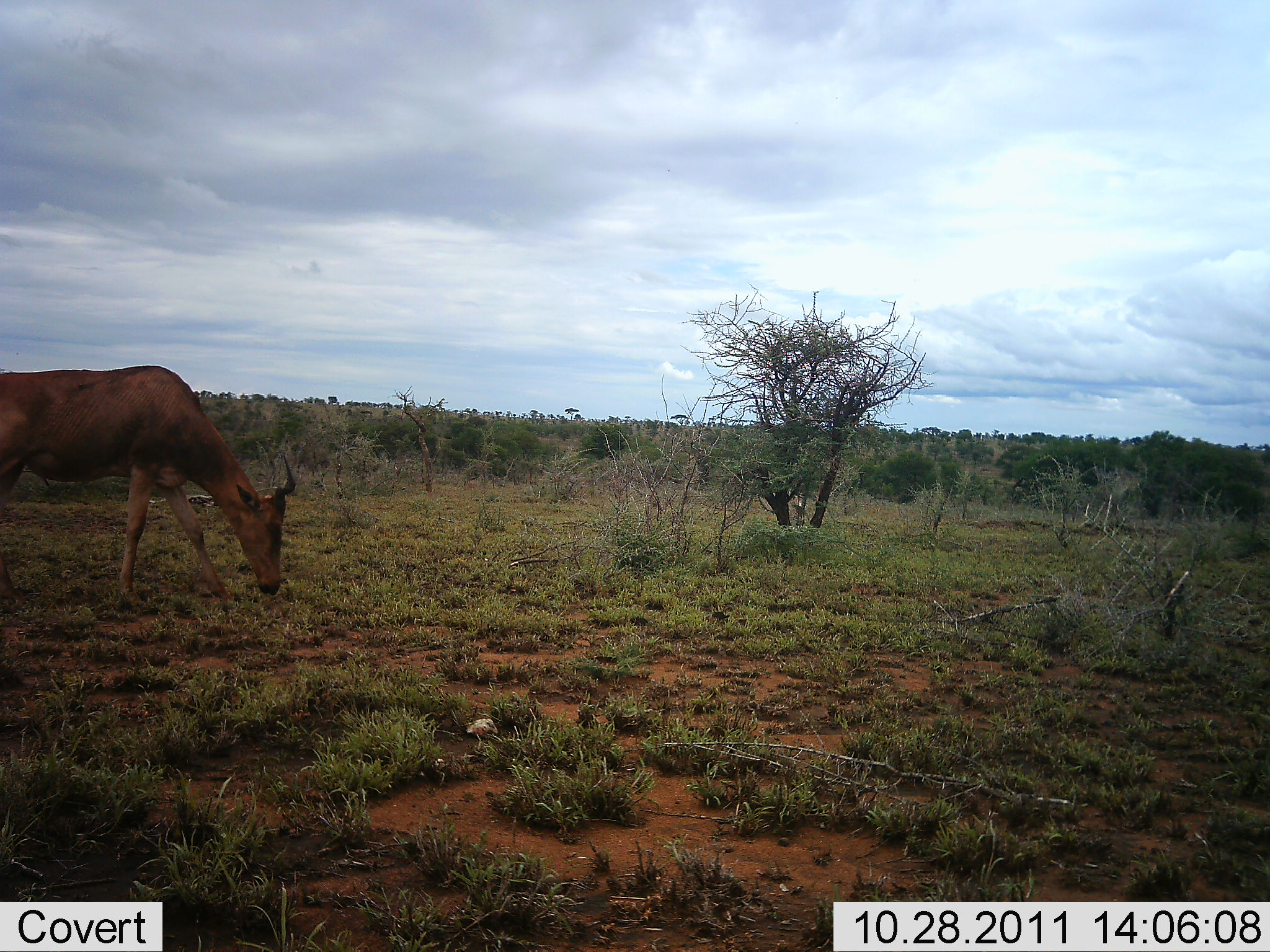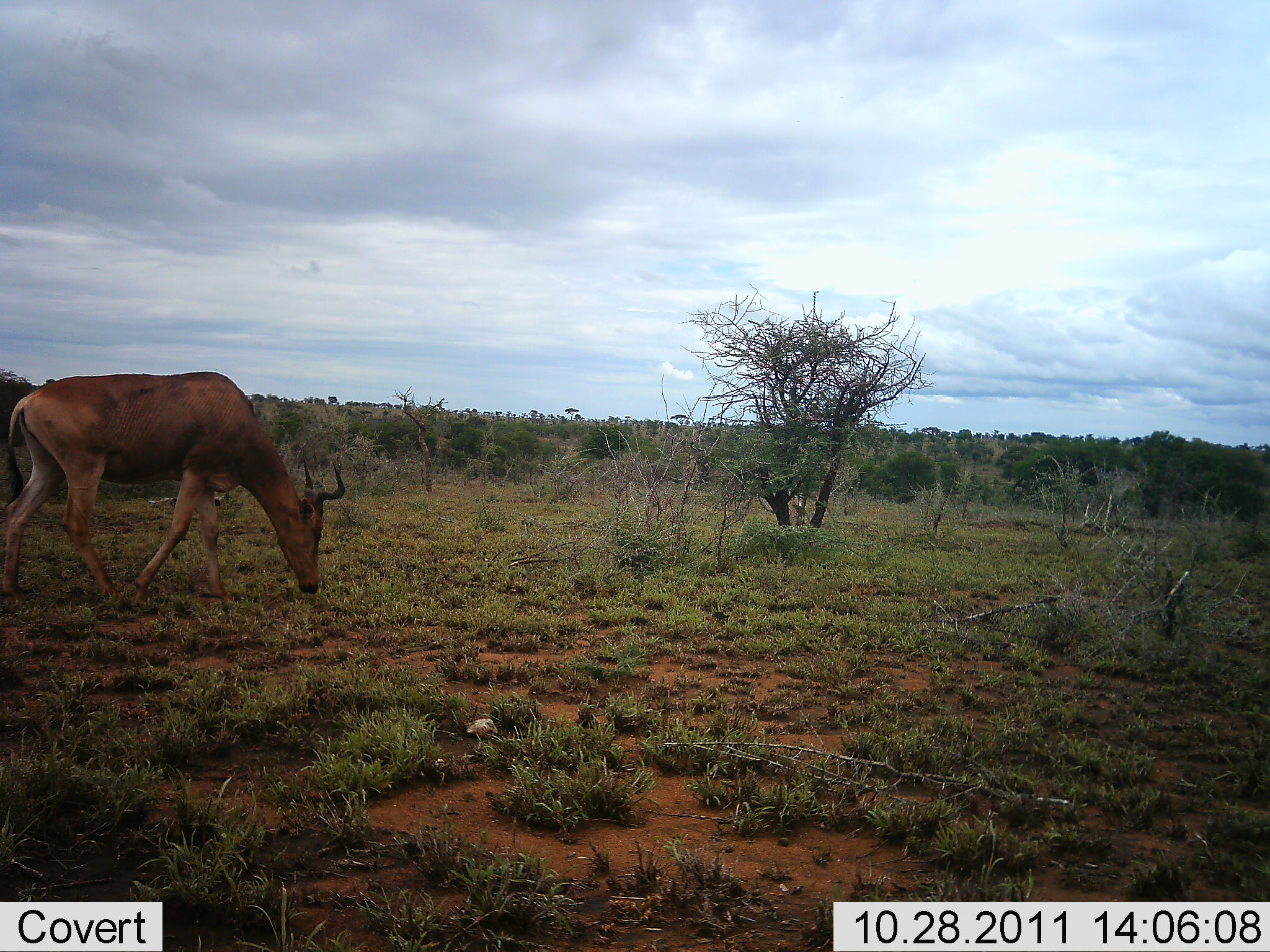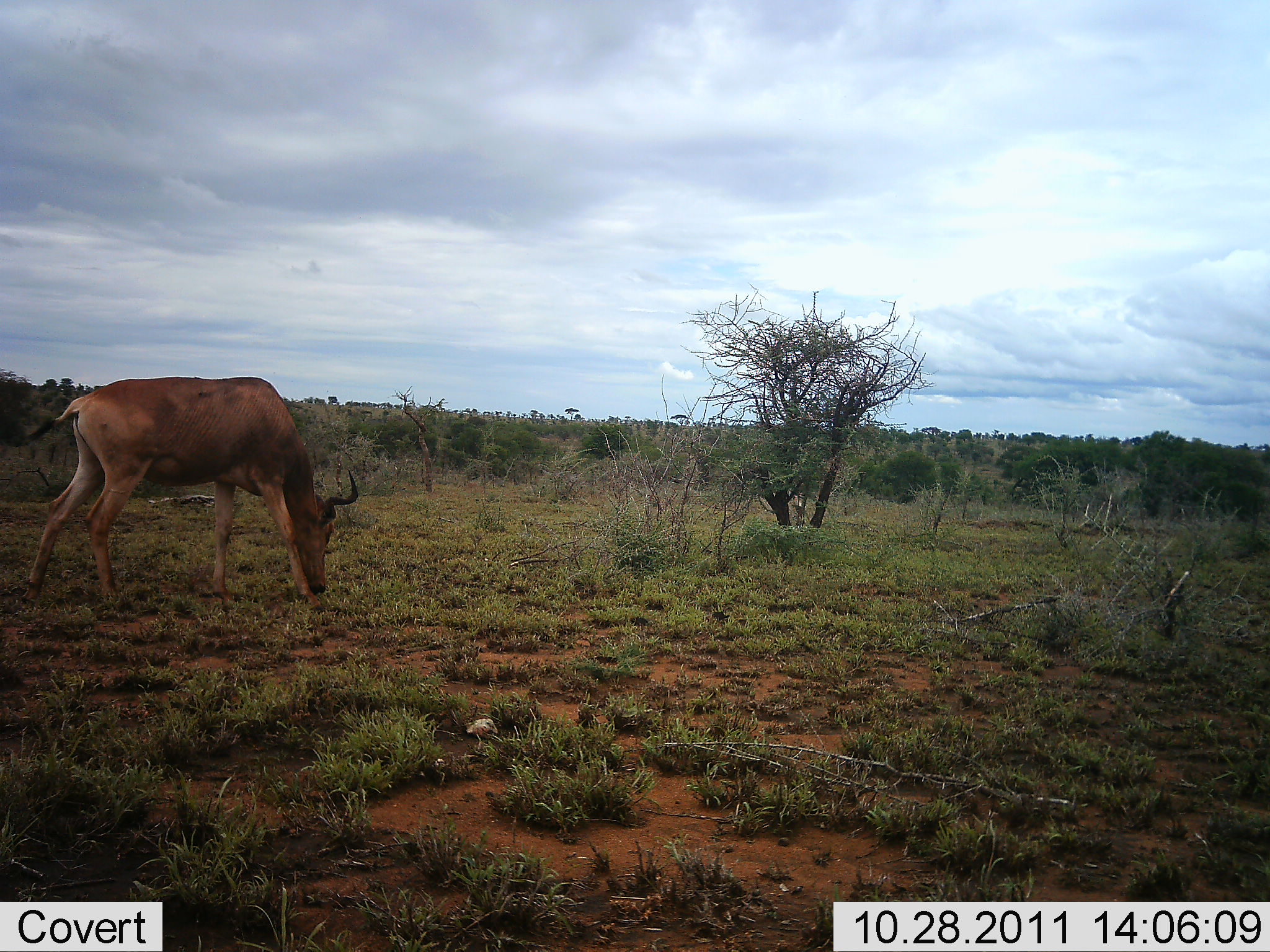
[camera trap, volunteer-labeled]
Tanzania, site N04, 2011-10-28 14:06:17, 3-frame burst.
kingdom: Animalia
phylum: Chordata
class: Mammalia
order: Artiodactyla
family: Bovidae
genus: Alcelaphus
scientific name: Alcelaphus buselaphus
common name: hartebeest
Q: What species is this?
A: Hartebeest (Alcelaphus buselaphus).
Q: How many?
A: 1.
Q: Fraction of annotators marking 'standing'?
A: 25%.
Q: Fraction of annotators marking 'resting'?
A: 0%.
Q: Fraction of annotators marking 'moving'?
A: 50%.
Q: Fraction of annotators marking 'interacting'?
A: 0%.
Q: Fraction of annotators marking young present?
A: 0%.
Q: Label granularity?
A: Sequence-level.